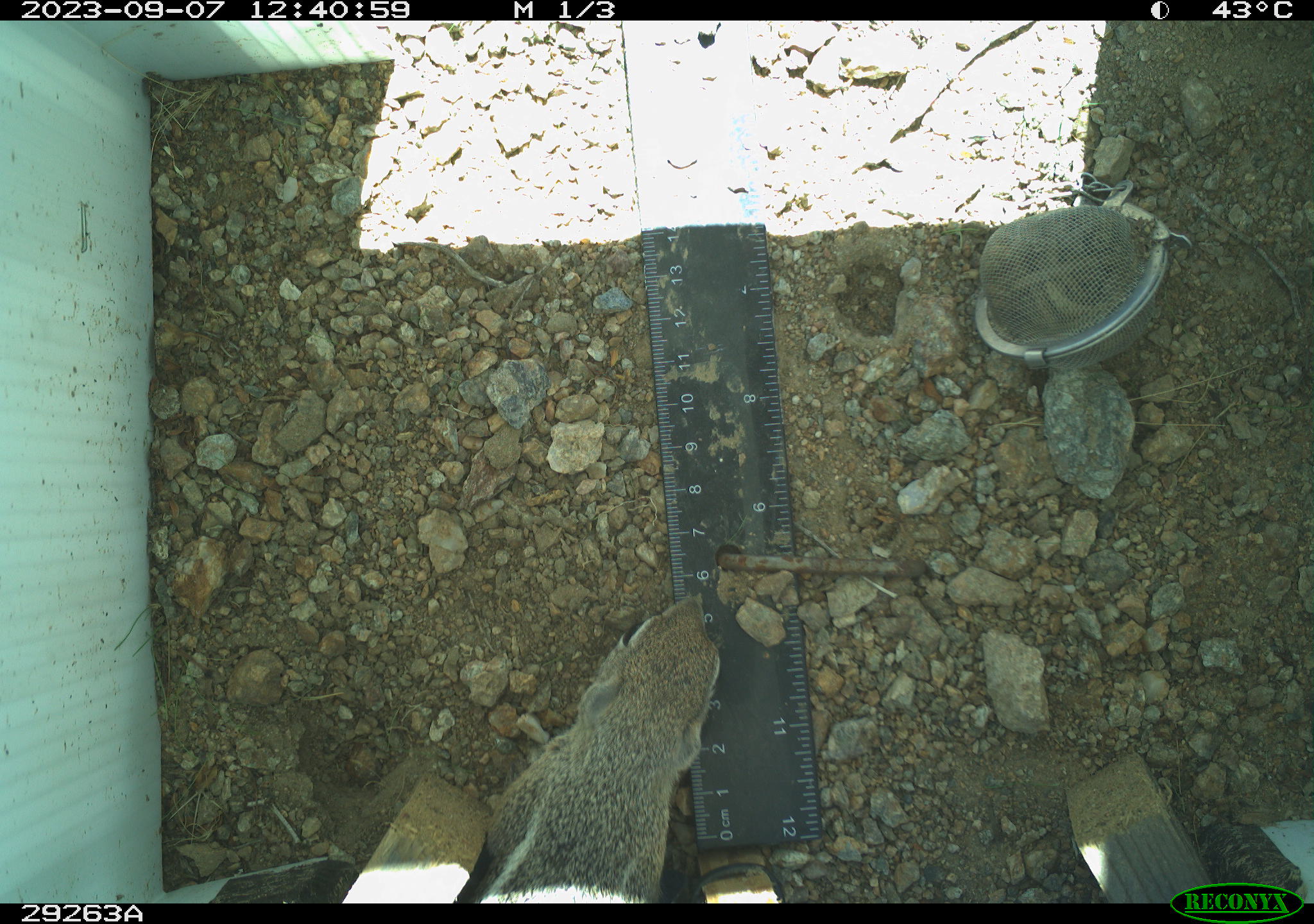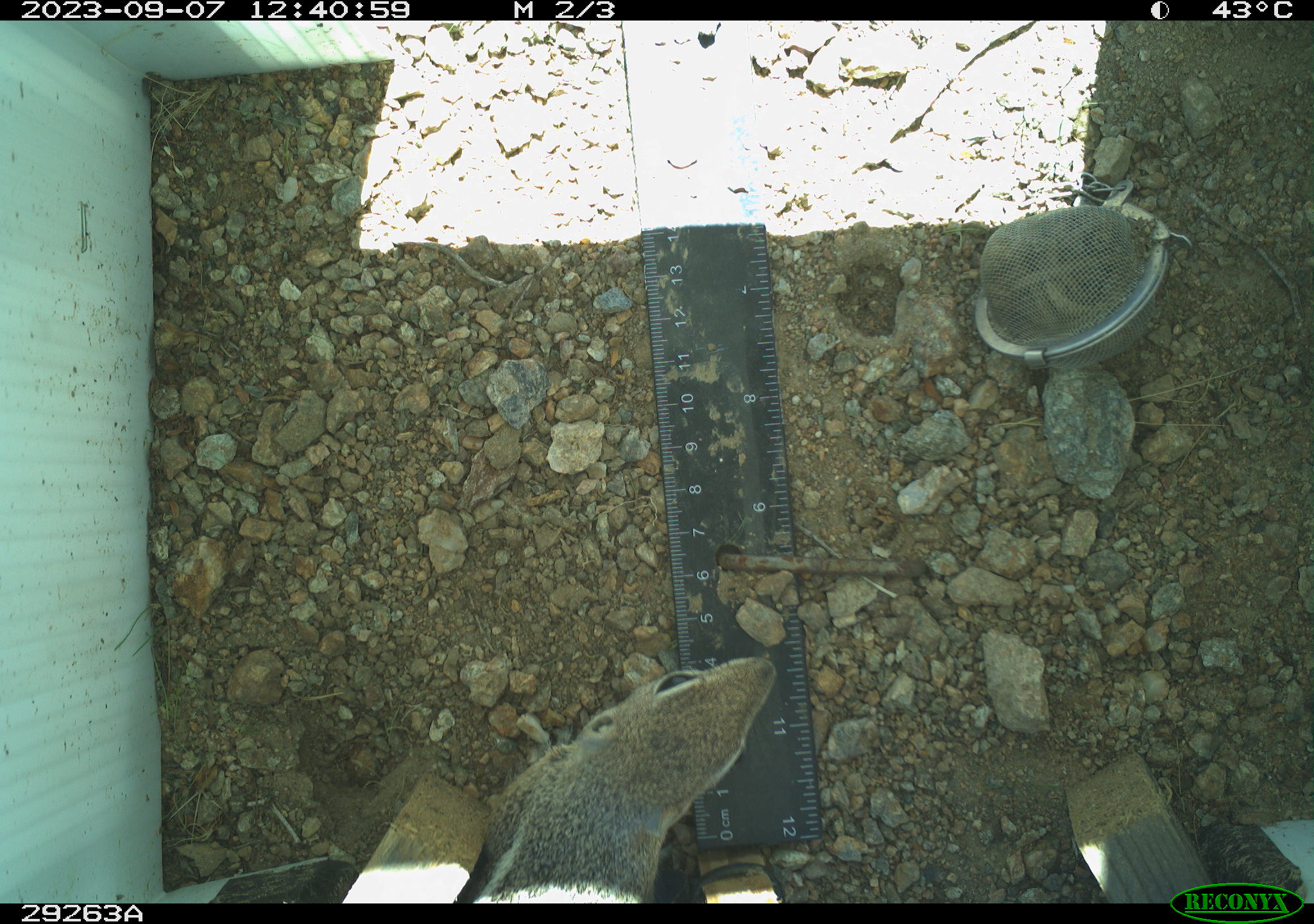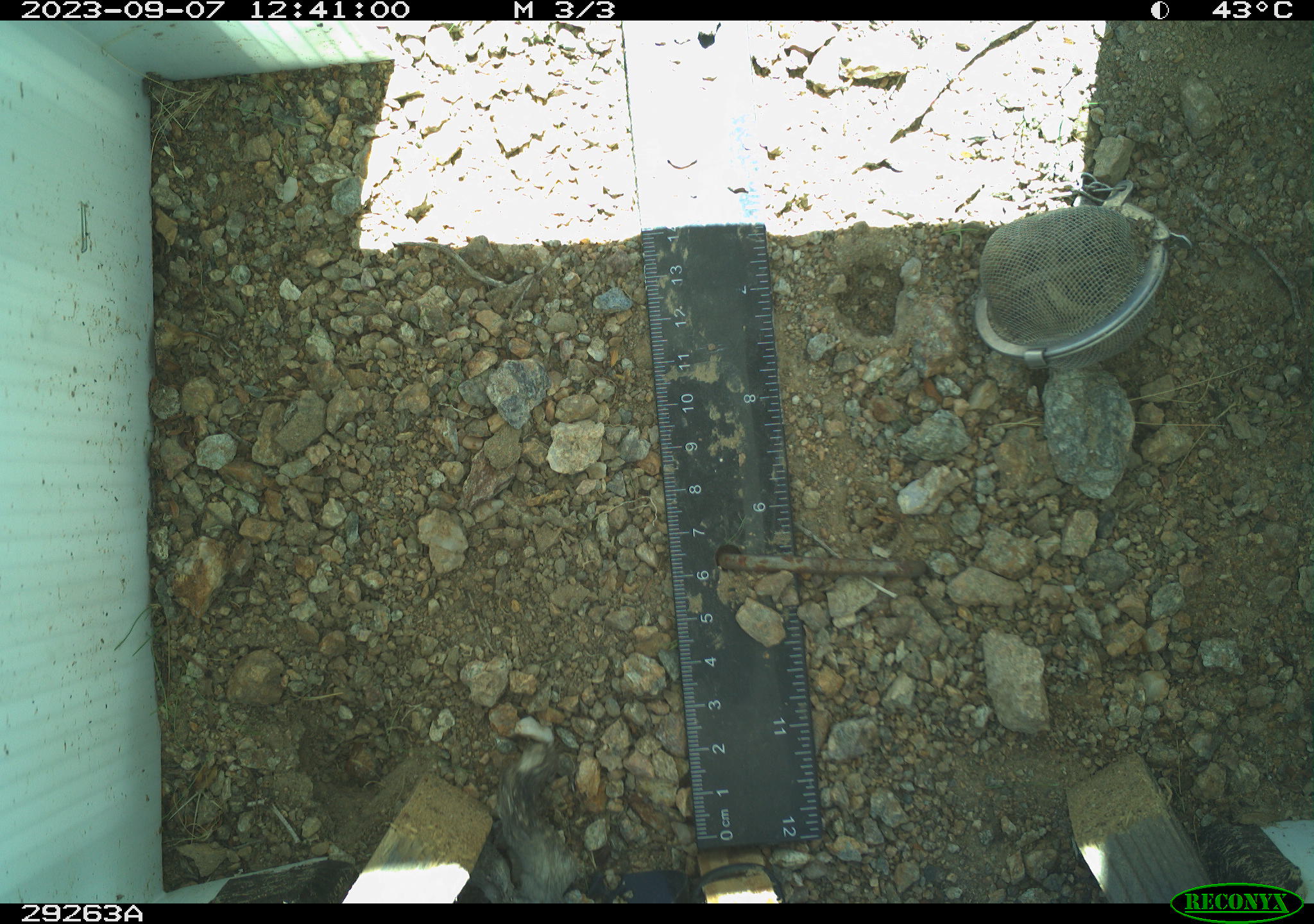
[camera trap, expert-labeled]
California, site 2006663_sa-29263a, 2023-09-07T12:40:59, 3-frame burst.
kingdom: Animalia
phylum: Chordata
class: Mammalia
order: Rodentia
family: Sciuridae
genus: Ammospermophilus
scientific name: Ammospermophilus leucurus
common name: white-tailed antelope squirrel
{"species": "white-tailed antelope squirrel (Ammospermophilus leucurus)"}